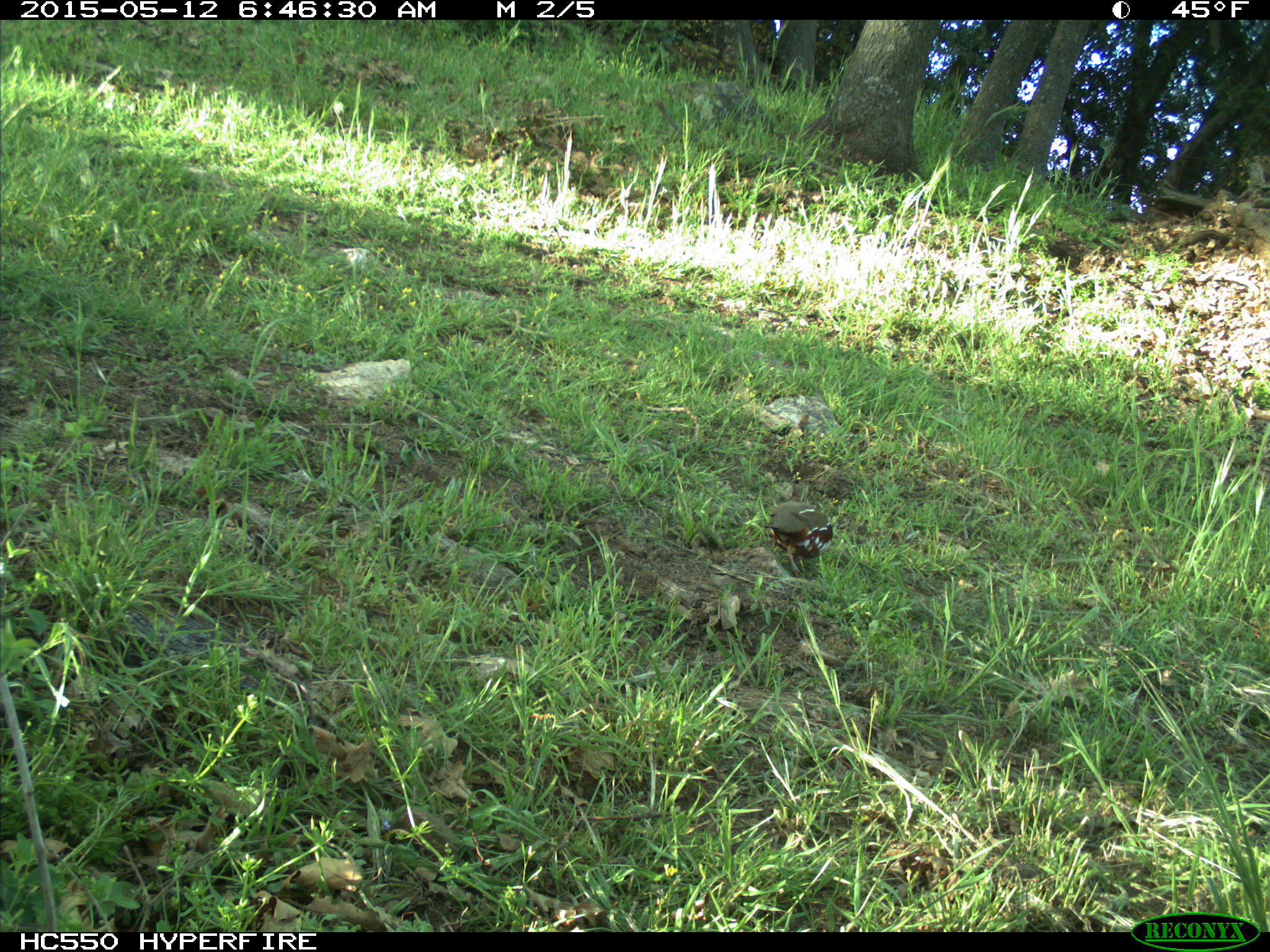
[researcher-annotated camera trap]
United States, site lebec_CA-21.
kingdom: Animalia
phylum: Chordata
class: Aves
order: Galliformes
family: Odontophoridae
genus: Callipepla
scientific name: Callipepla californica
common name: california quail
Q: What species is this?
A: Callipepla californica (california quail).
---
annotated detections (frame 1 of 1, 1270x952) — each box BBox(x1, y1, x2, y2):
animal: BBox(763, 500, 833, 578)